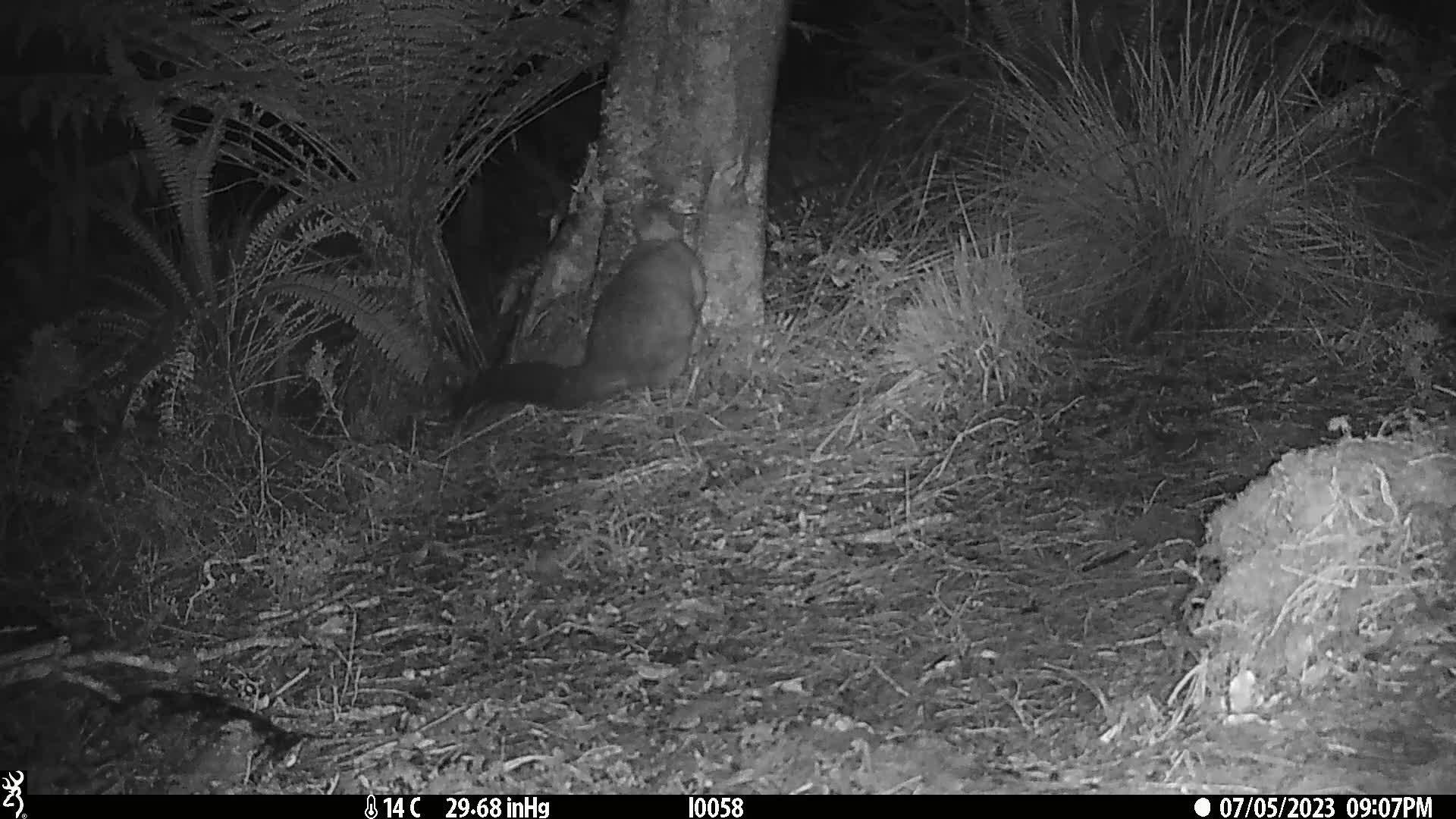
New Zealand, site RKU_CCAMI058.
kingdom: Animalia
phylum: Chordata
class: Mammalia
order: Diprotodontia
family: Phalangeridae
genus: Trichosurus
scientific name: Trichosurus vulpecula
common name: common brushtail possum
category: possum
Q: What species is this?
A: Possum (common brushtail possum) (Trichosurus vulpecula).